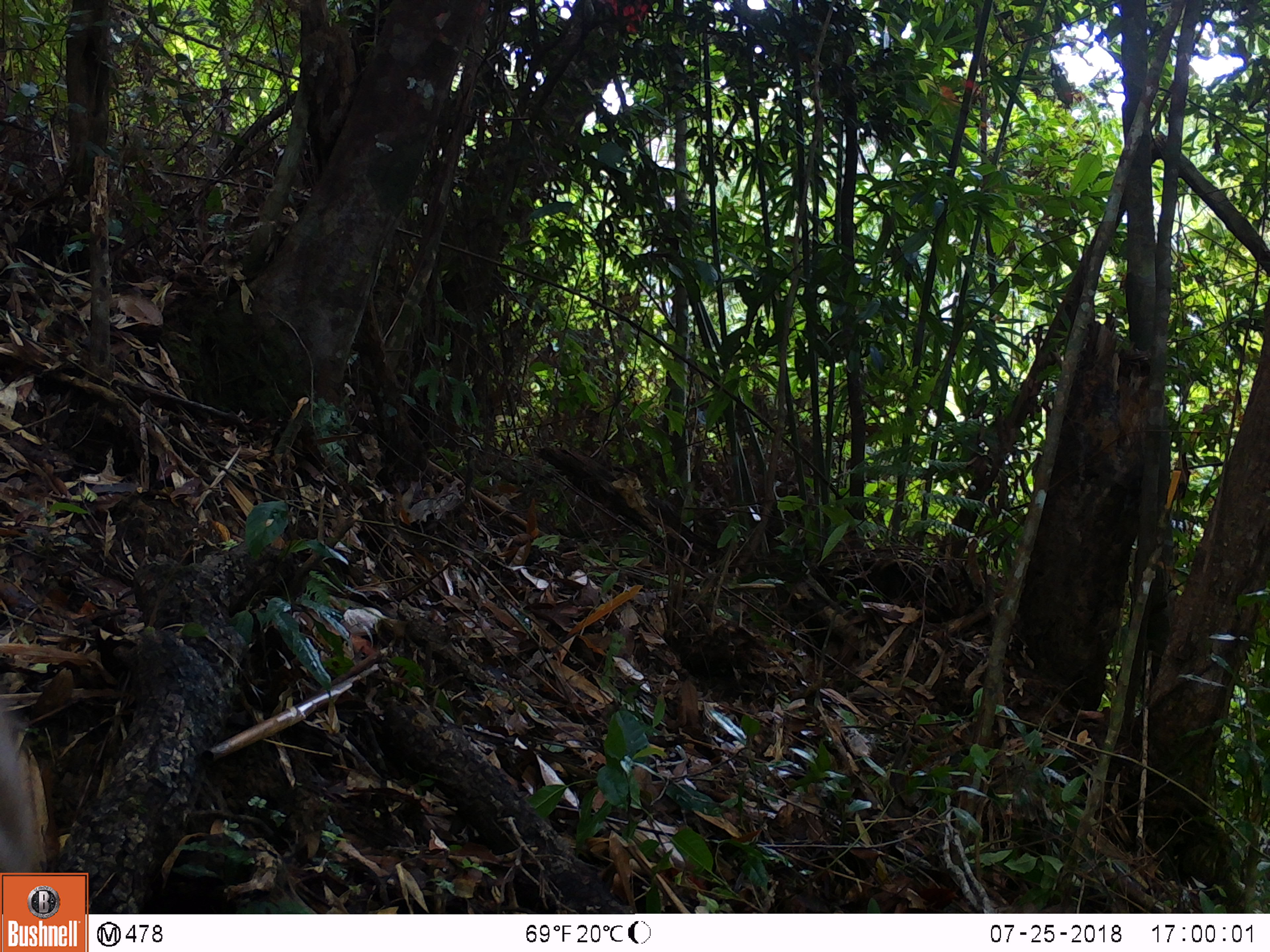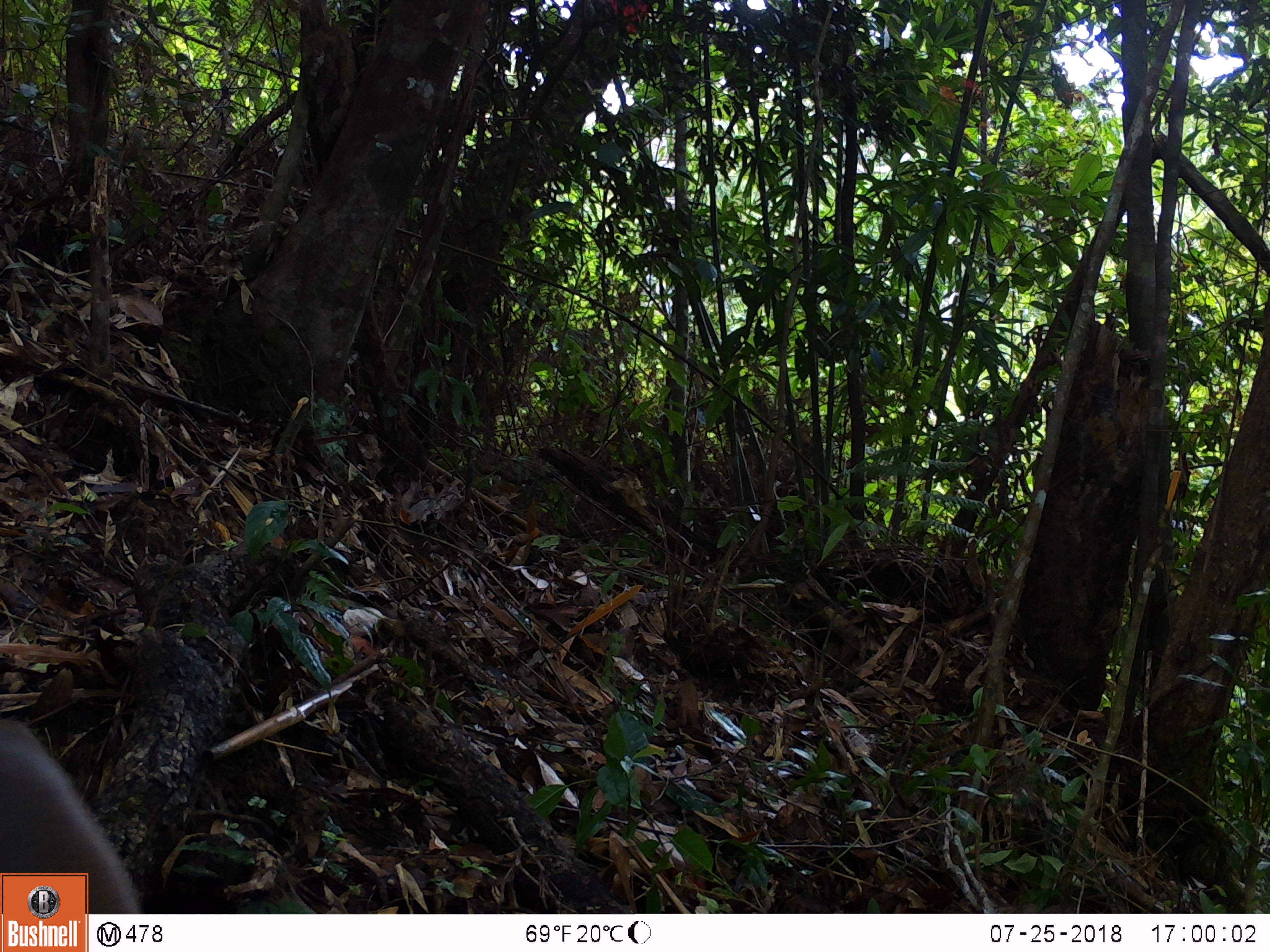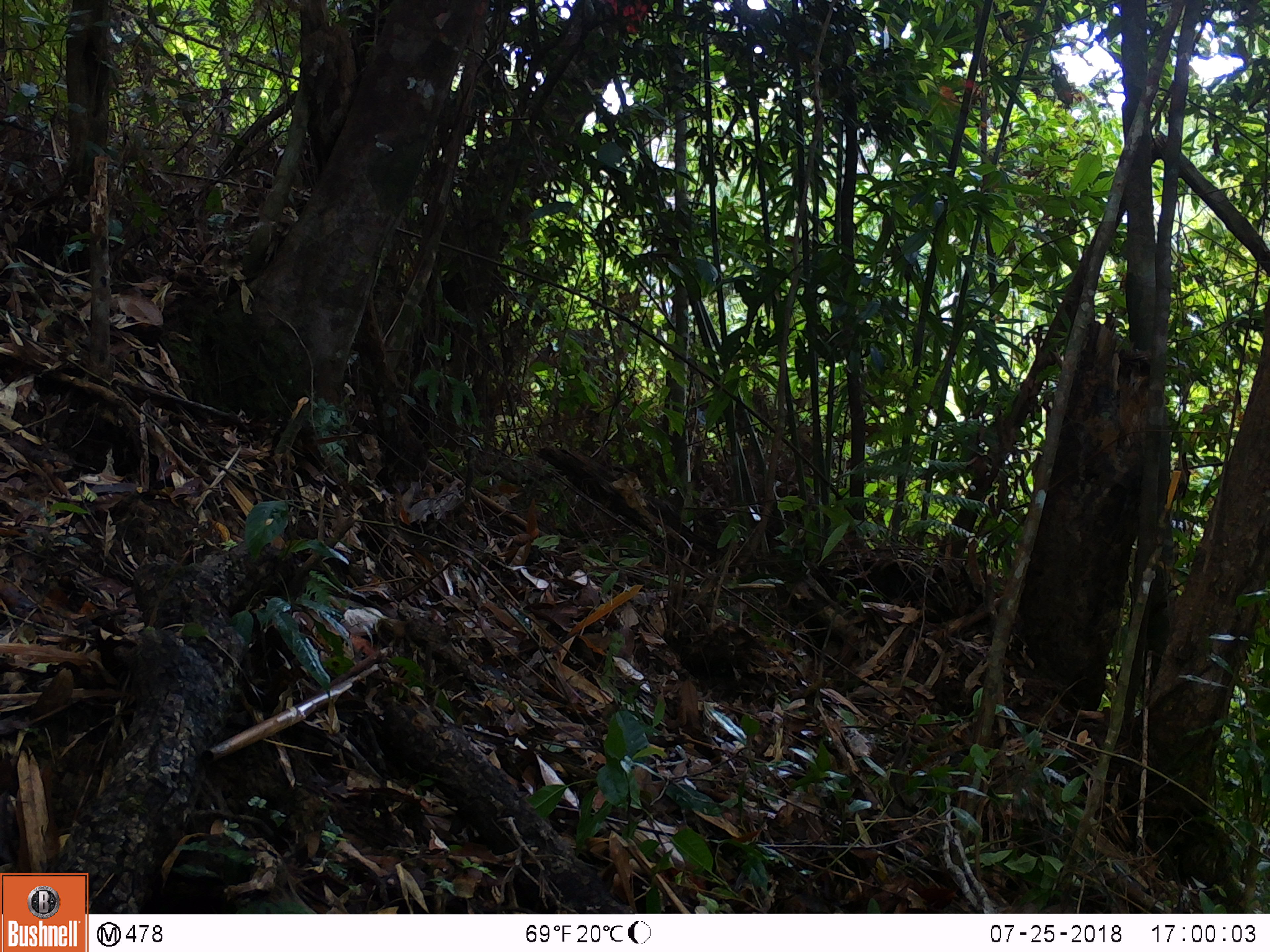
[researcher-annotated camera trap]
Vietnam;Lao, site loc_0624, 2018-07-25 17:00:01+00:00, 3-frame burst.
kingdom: Animalia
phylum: Chordata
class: Mammalia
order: Artiodactyla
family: Cervidae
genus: Muntiacus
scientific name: Muntiacus rooseveltorum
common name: roosevelt's muntjac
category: roosevelts muntjac group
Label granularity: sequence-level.